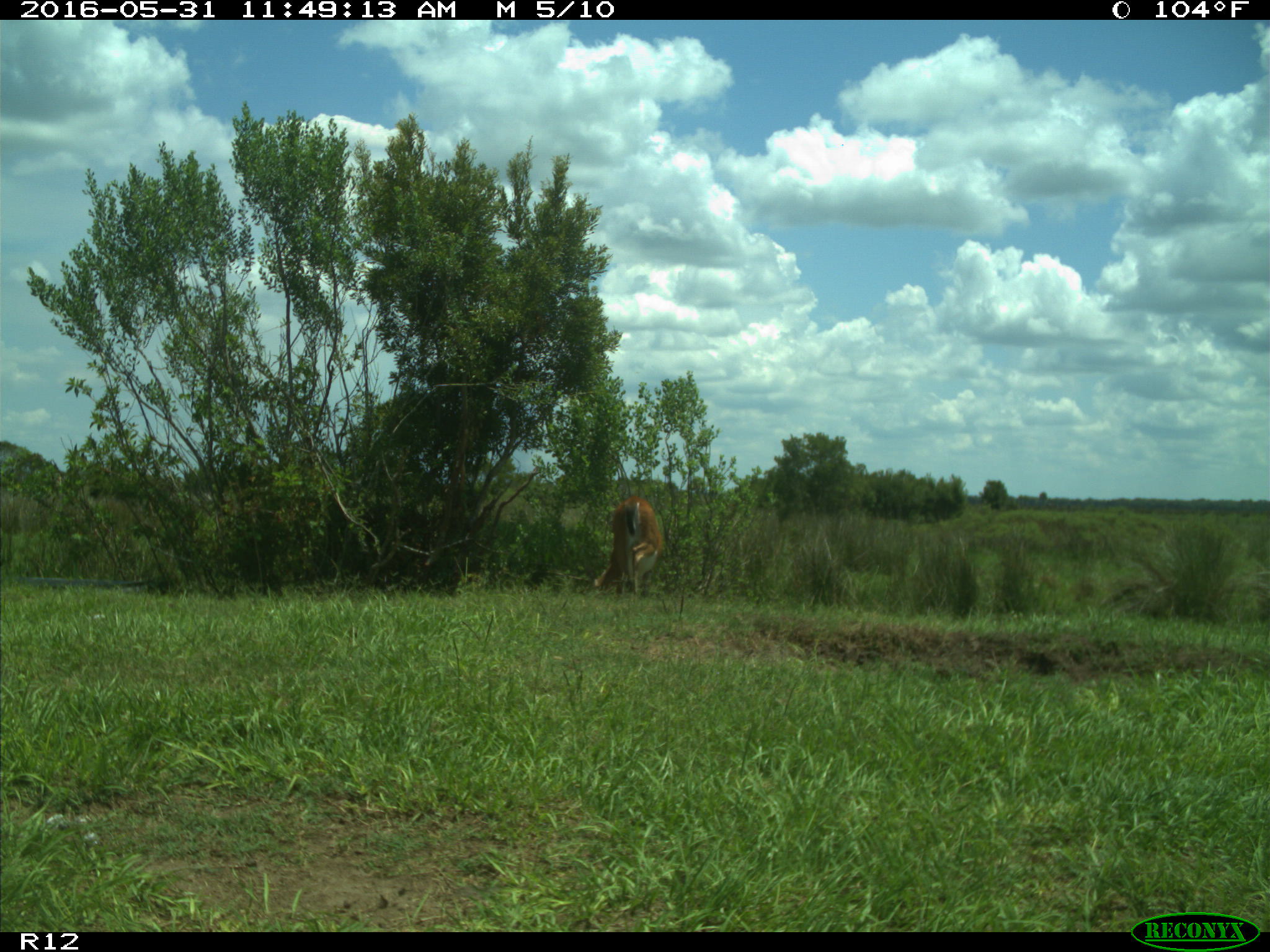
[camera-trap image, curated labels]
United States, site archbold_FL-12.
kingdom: Animalia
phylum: Chordata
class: Mammalia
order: Artiodactyla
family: Cervidae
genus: Odocoileus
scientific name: Odocoileus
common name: deer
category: unidentified deer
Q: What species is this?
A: Unidentified deer (deer) (Odocoileus).